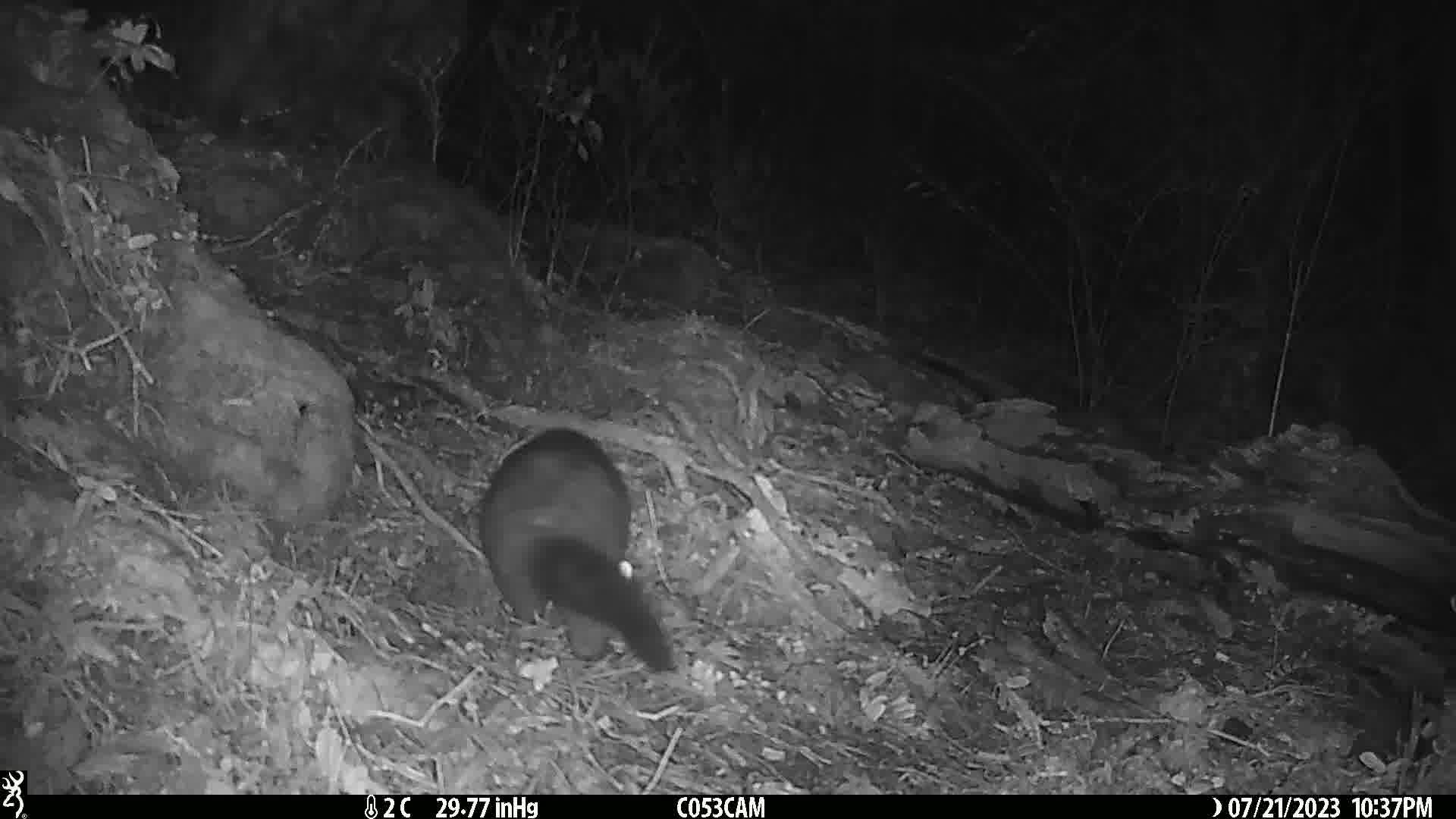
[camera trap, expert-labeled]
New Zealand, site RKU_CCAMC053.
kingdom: Animalia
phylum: Chordata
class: Mammalia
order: Diprotodontia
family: Phalangeridae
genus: Trichosurus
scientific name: Trichosurus vulpecula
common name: common brushtail possum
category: possum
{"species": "possum (common brushtail possum) (Trichosurus vulpecula)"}